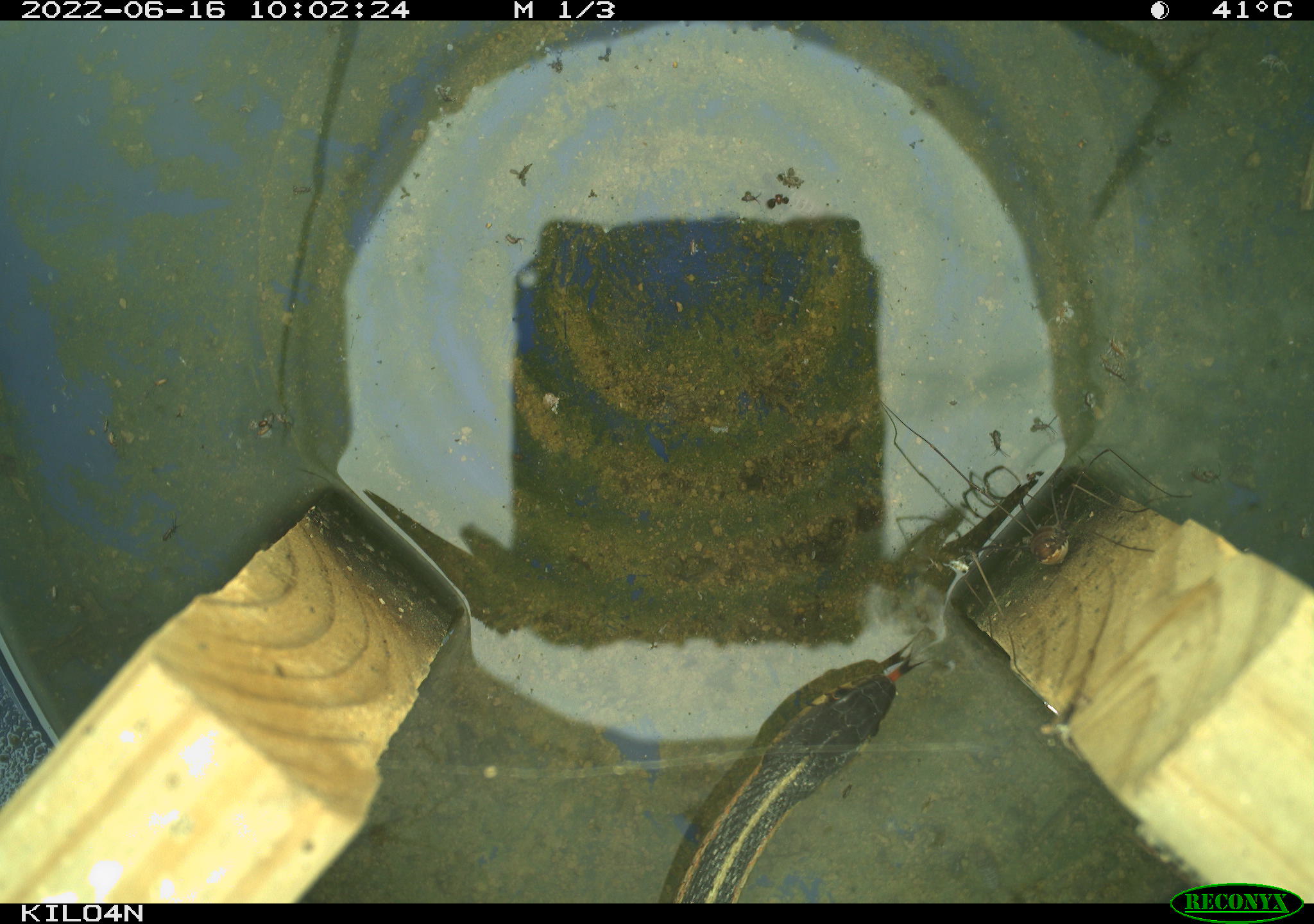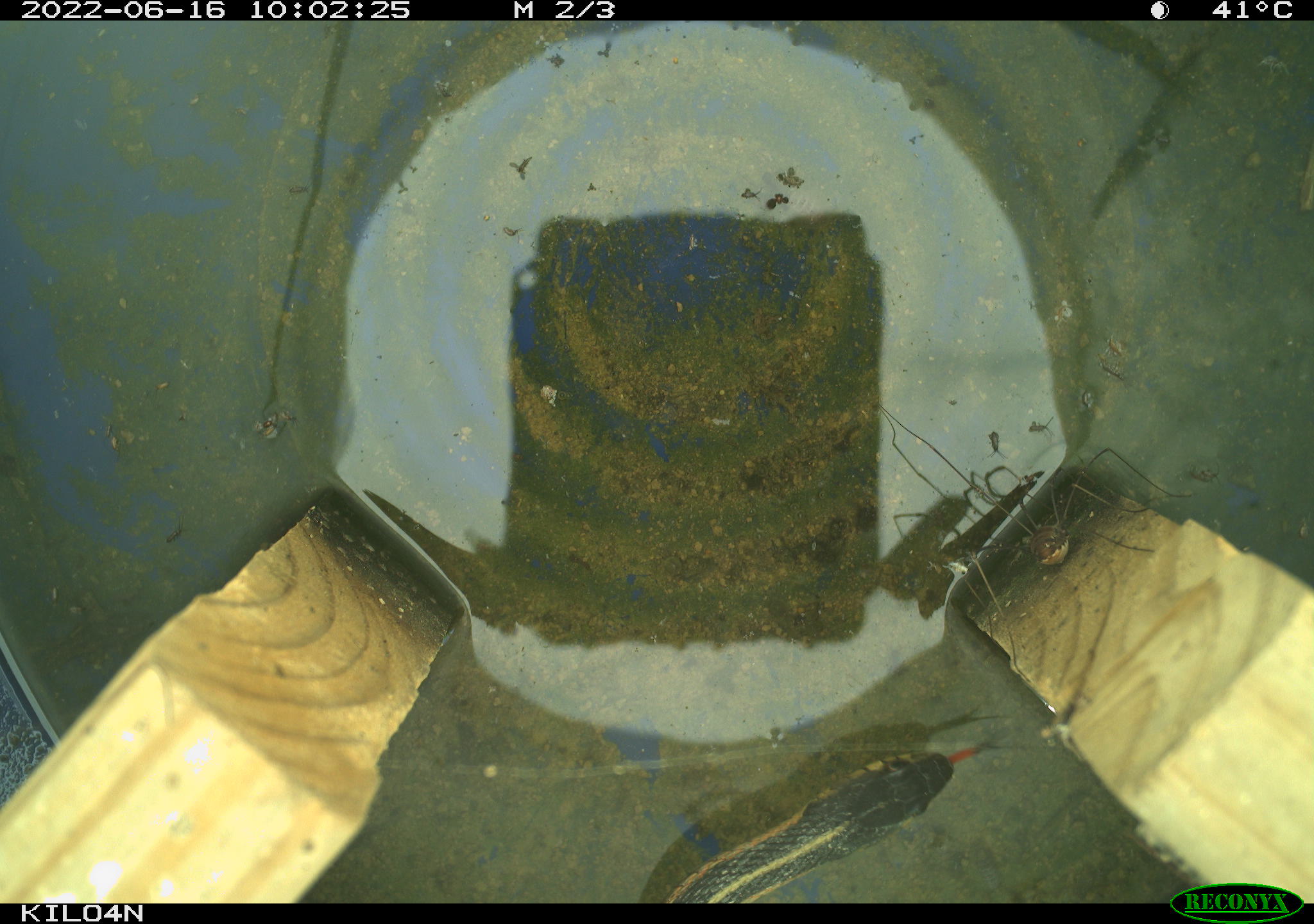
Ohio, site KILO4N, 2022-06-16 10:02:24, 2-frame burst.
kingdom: Animalia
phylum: Chordata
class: Reptilia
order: Squamata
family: Colubridae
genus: Thamnophis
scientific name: Thamnophis sirtalis sirtalis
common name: eastern gartersnake